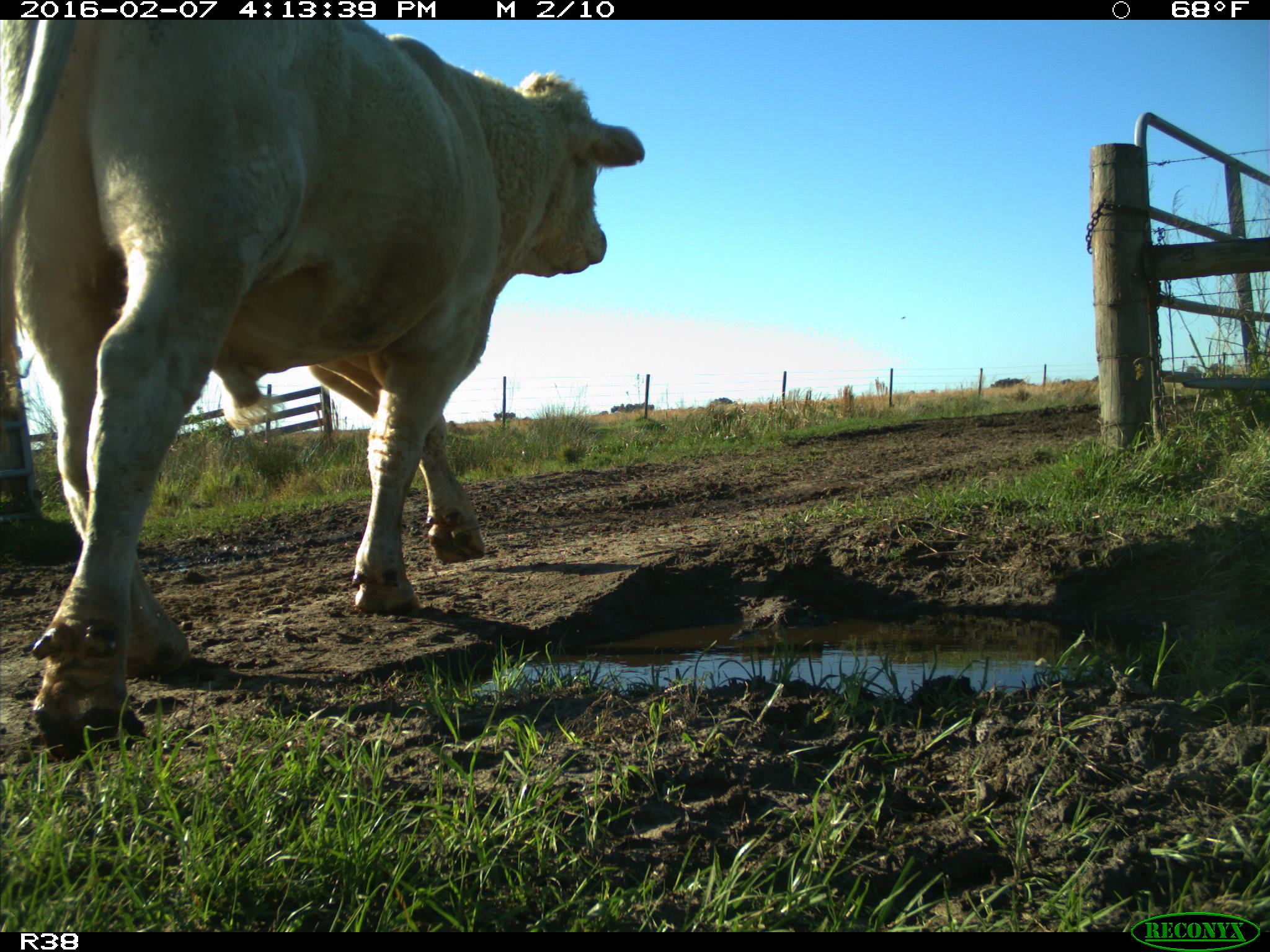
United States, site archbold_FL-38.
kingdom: Animalia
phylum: Chordata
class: Mammalia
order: Artiodactyla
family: Bovidae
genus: Bos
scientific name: Bos taurus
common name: domestic cow